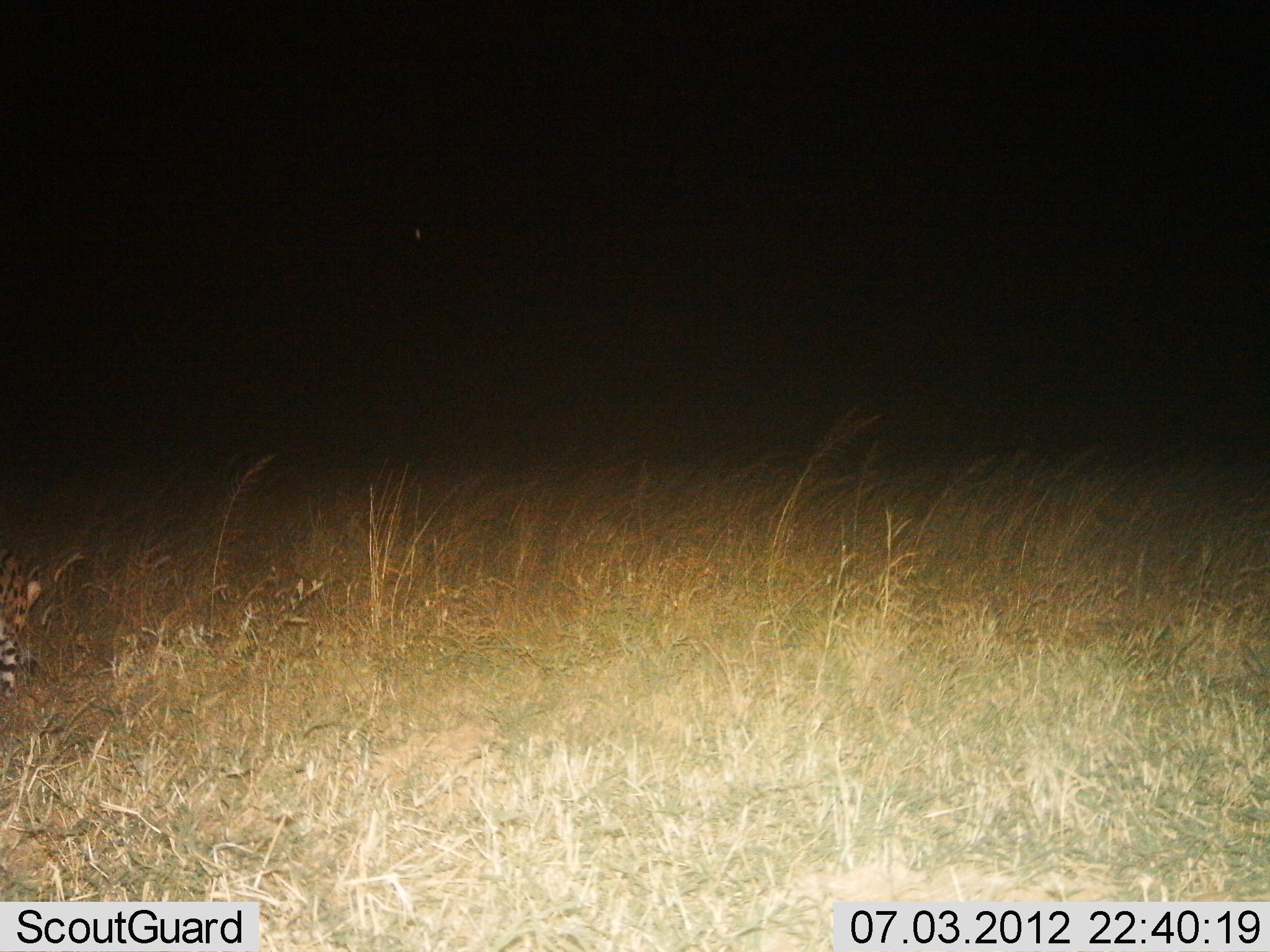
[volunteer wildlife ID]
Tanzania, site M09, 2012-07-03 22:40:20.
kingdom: Animalia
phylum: Chordata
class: Mammalia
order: Carnivora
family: Felidae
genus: Leptailurus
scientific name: Leptailurus serval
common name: serval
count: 1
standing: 71%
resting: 0%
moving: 29%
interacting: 0%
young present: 0%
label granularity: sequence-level